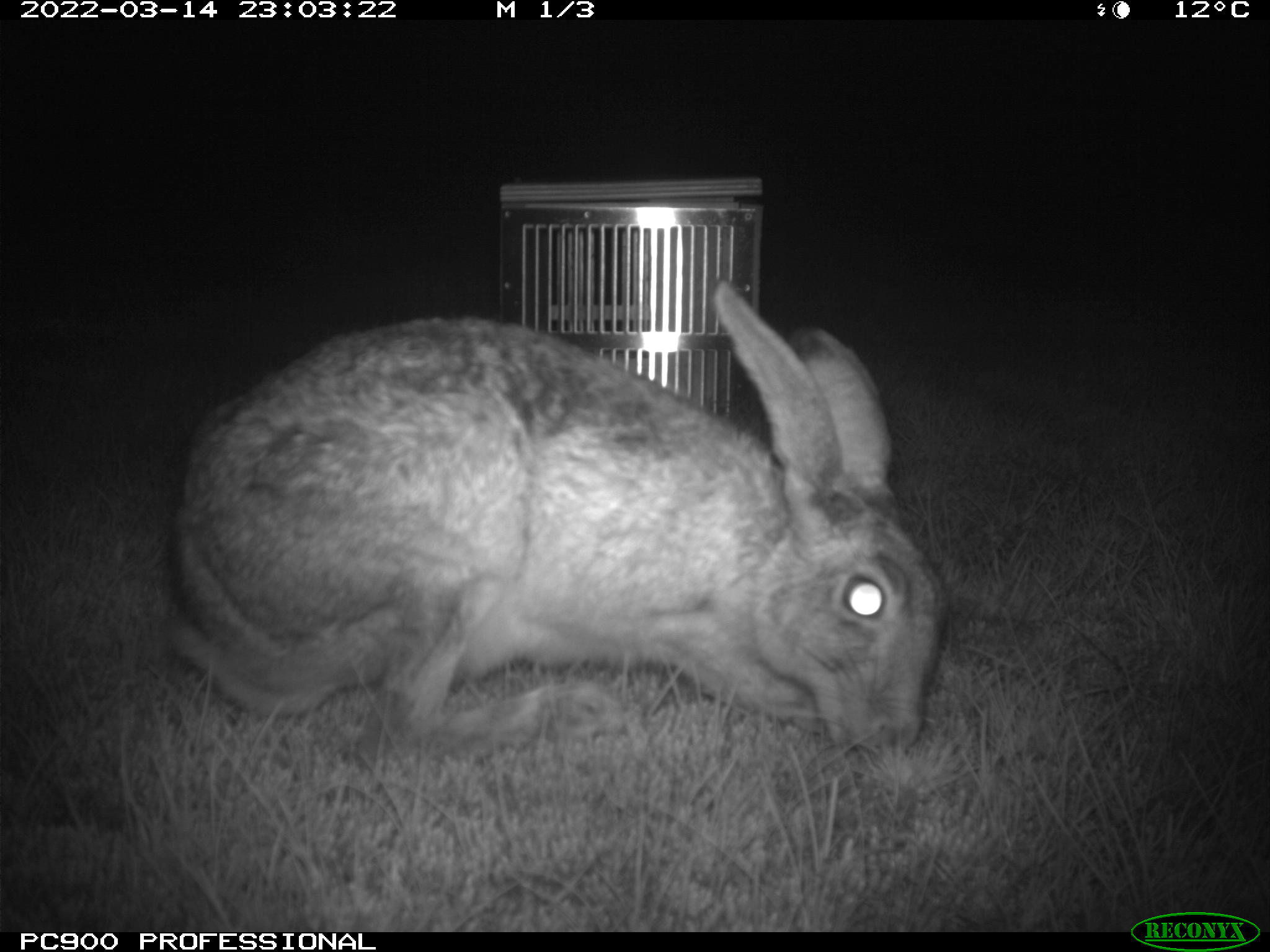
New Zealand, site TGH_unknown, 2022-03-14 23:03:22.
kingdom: Animalia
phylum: Chordata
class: Mammalia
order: Lagomorpha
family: Leporidae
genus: Lepus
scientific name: Lepus europaeus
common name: brown hare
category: hare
Hare (brown hare) (Lepus europaeus).